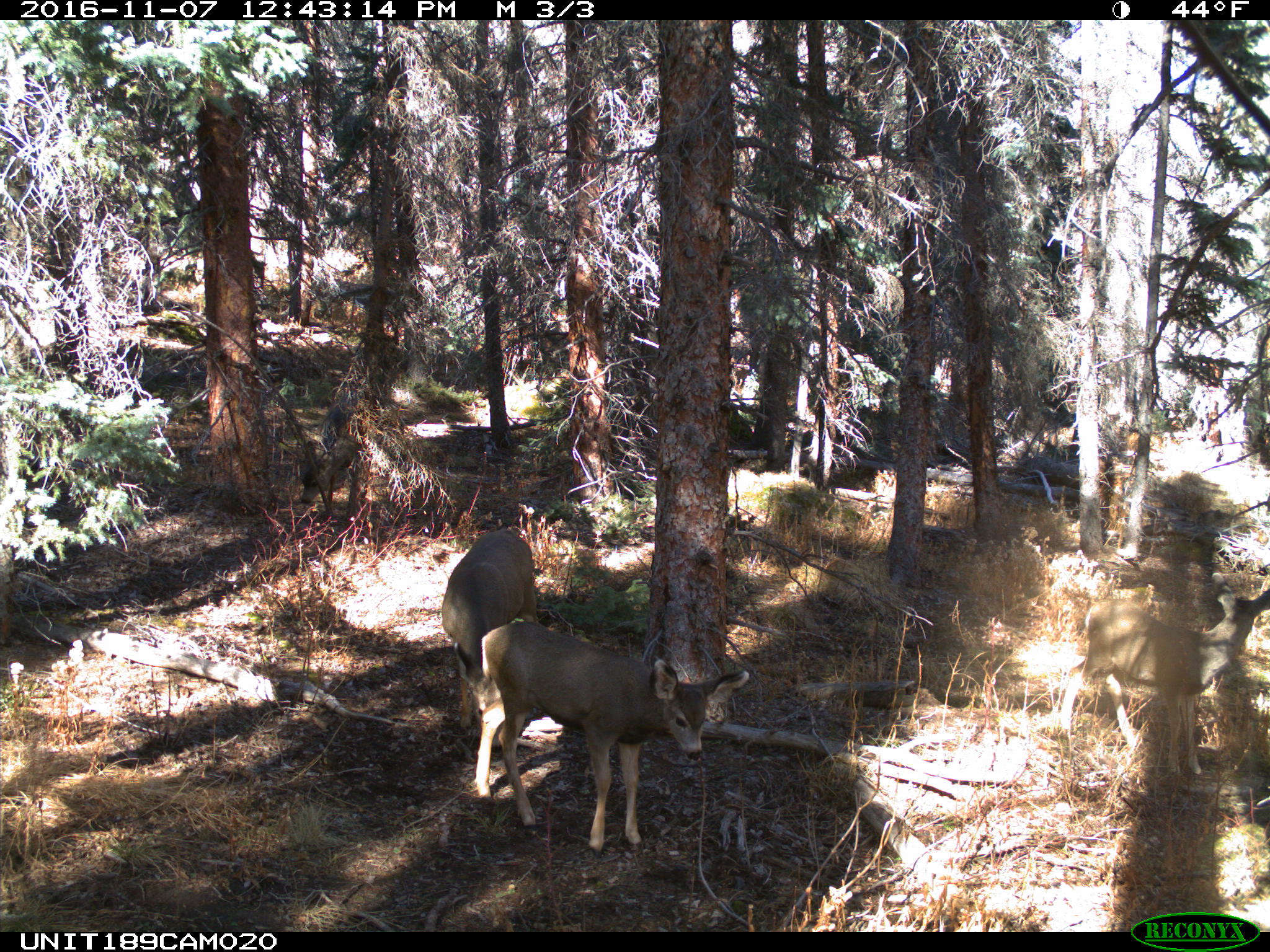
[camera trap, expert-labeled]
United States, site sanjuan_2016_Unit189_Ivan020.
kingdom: Animalia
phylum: Chordata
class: Mammalia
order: Artiodactyla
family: Cervidae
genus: Odocoileus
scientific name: Odocoileus hemionus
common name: mule deer